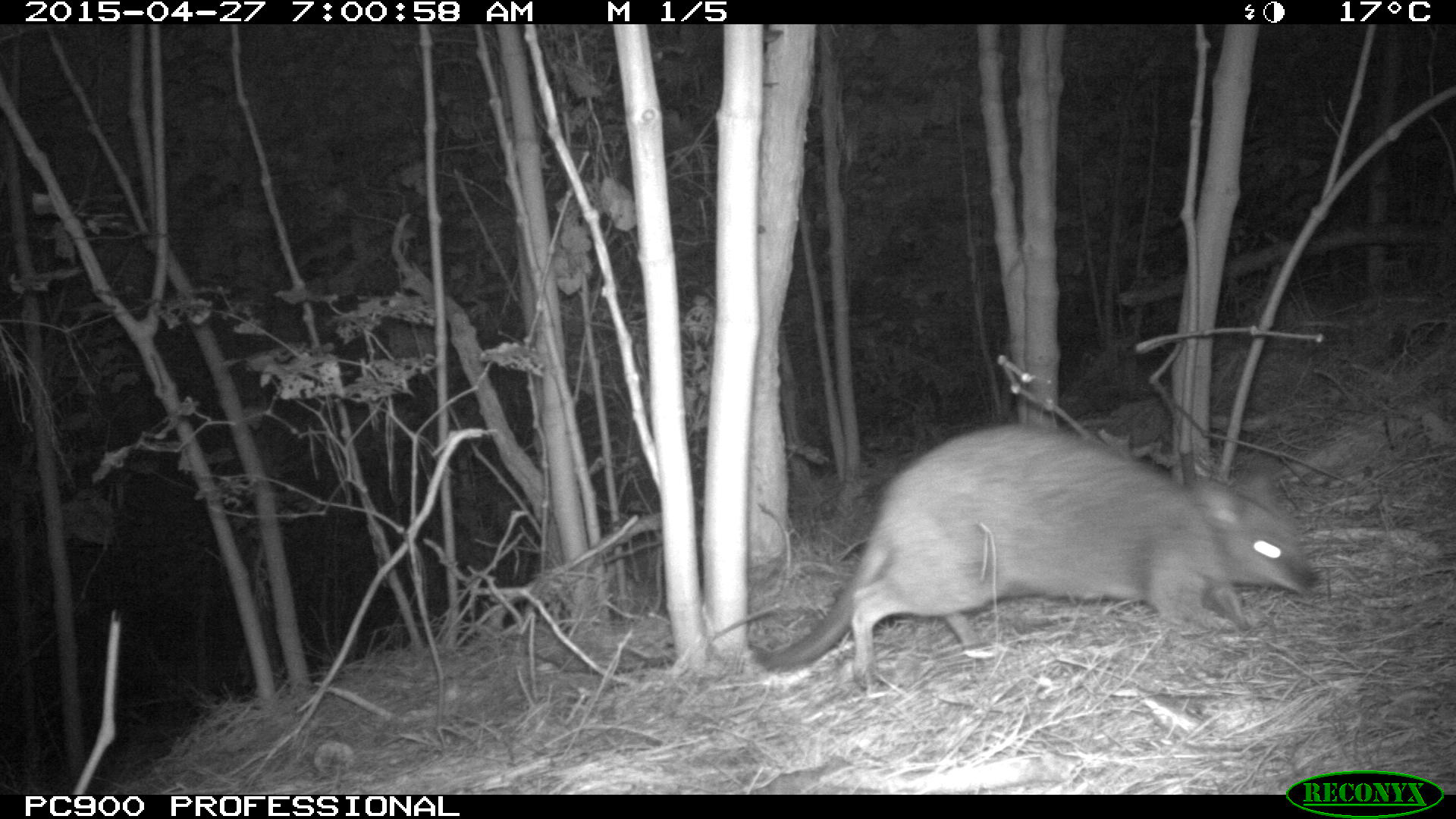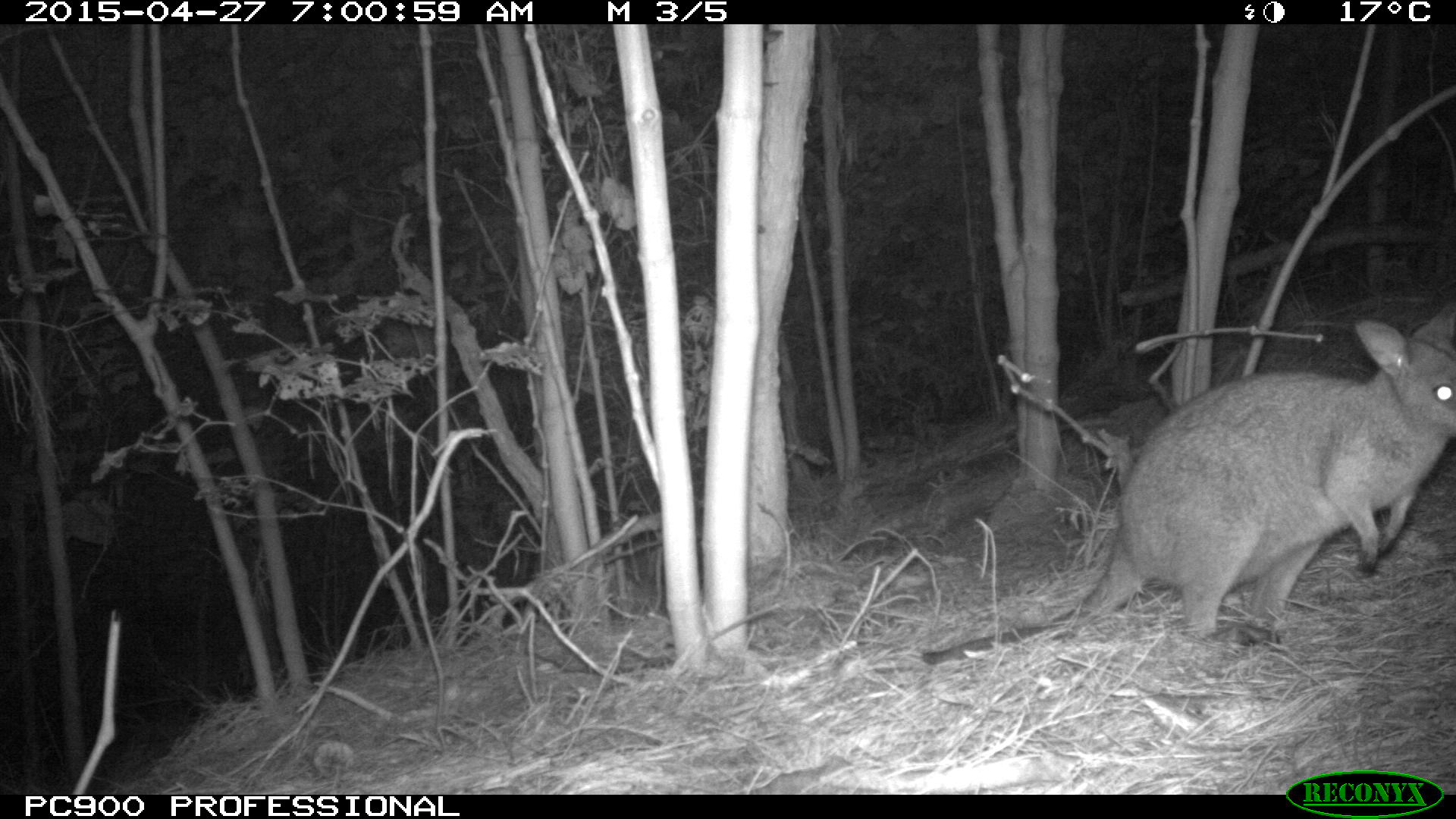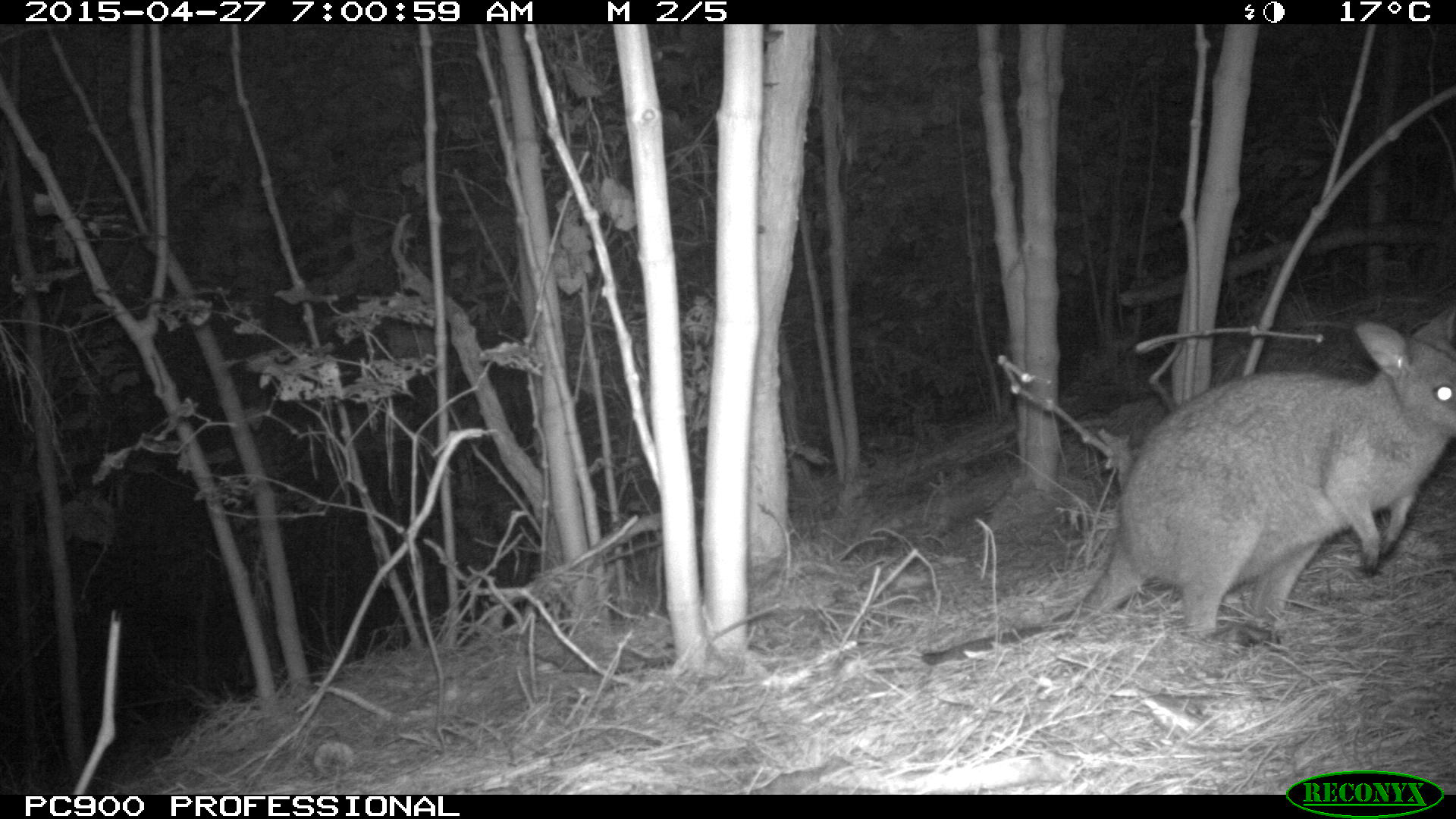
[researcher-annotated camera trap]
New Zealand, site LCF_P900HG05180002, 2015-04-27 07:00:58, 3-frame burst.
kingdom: Animalia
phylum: Chordata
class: Mammalia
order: Diprotodontia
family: Macropodidae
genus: Notamacropus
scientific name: Notamacropus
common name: wallaby